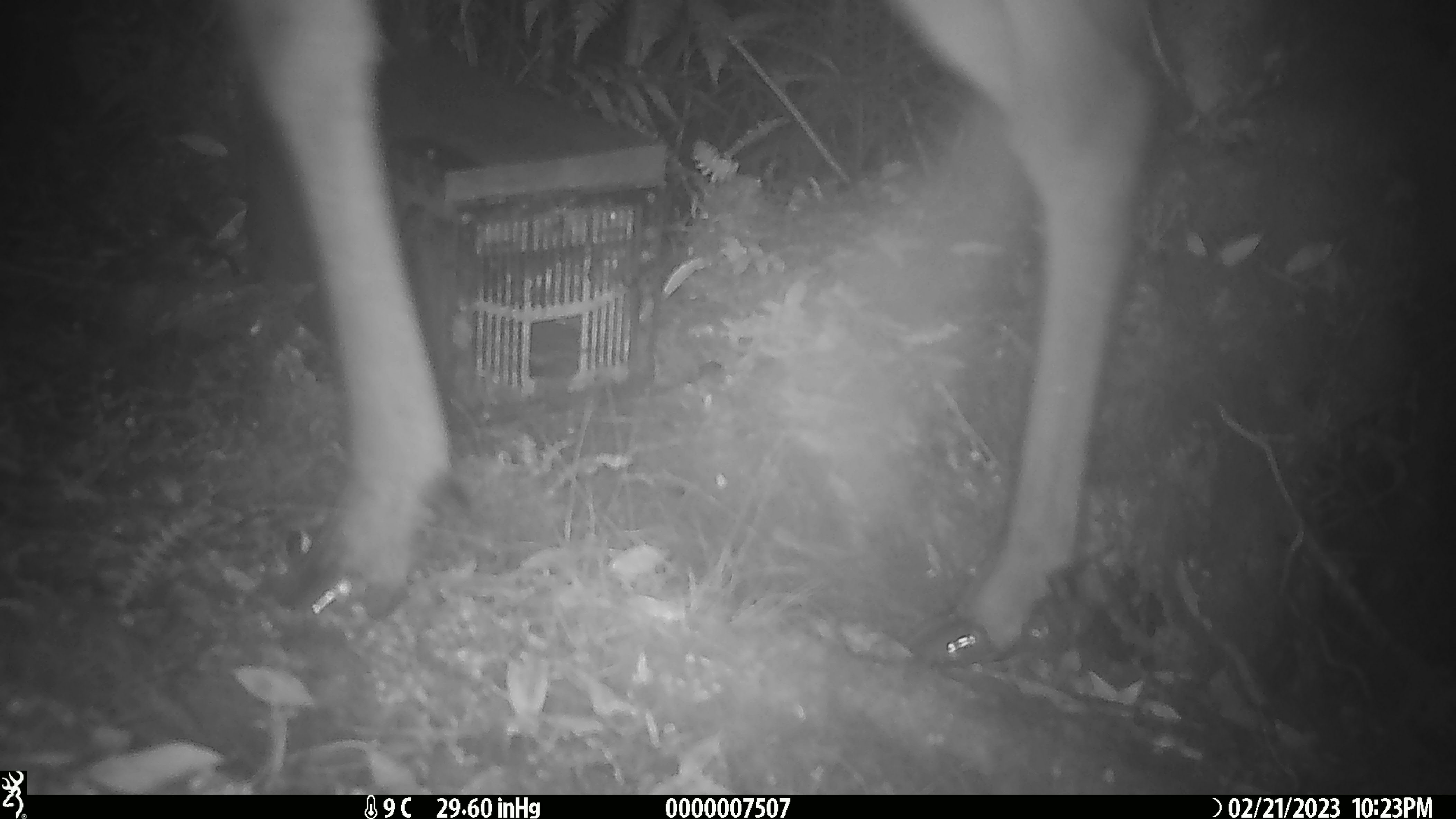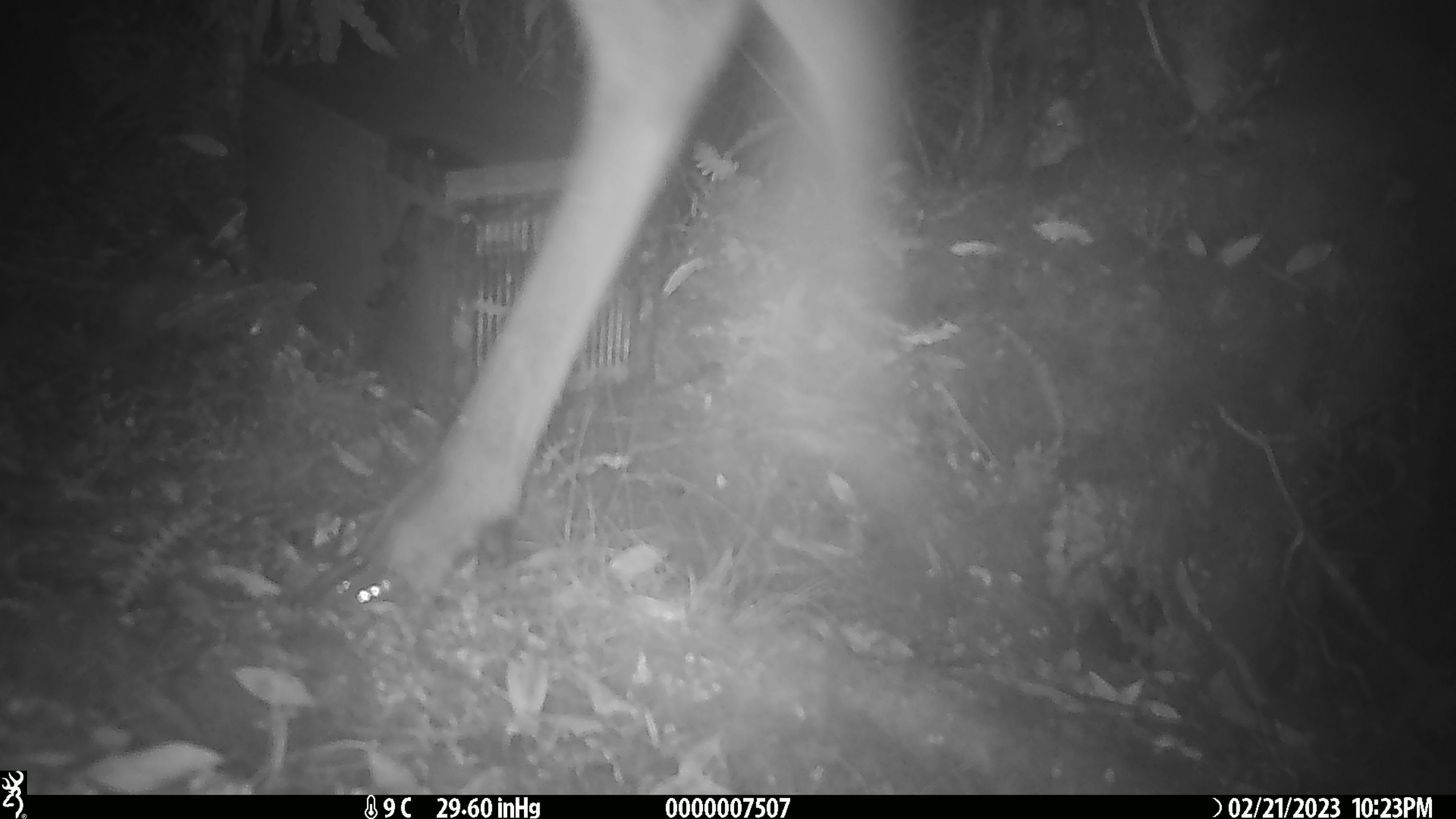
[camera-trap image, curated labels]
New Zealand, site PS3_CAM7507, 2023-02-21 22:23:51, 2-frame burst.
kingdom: Animalia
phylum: Chordata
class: Mammalia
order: Artiodactyla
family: Cervidae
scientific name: Cervidae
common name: deer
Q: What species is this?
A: Deer (Cervidae).